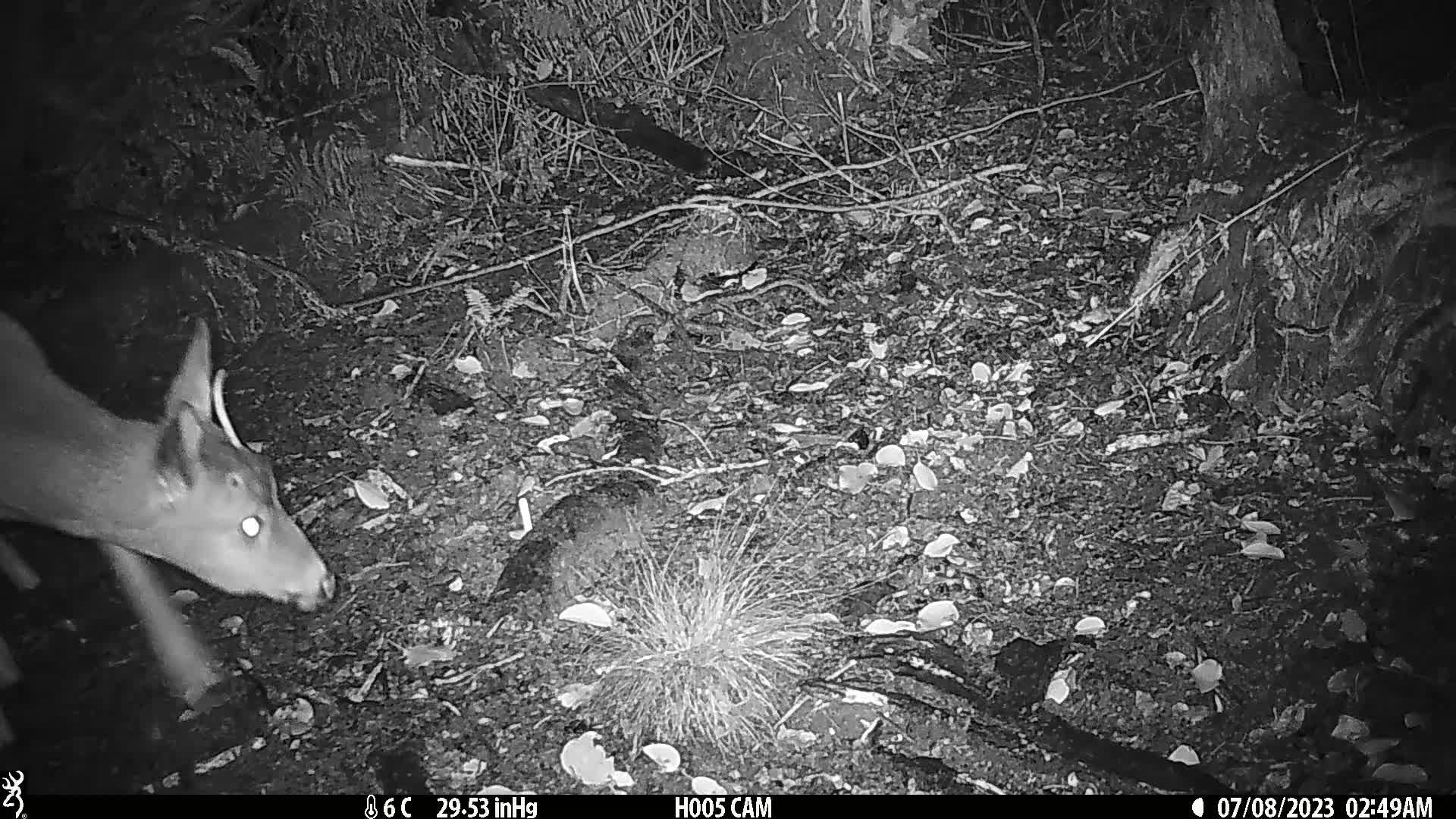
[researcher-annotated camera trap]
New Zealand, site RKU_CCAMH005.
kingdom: Animalia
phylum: Chordata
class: Mammalia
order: Artiodactyla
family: Cervidae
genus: Odocoileus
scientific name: Odocoileus virginianus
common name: white-tailed deer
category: white tailed deer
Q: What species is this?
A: White tailed deer (white-tailed deer) (Odocoileus virginianus).